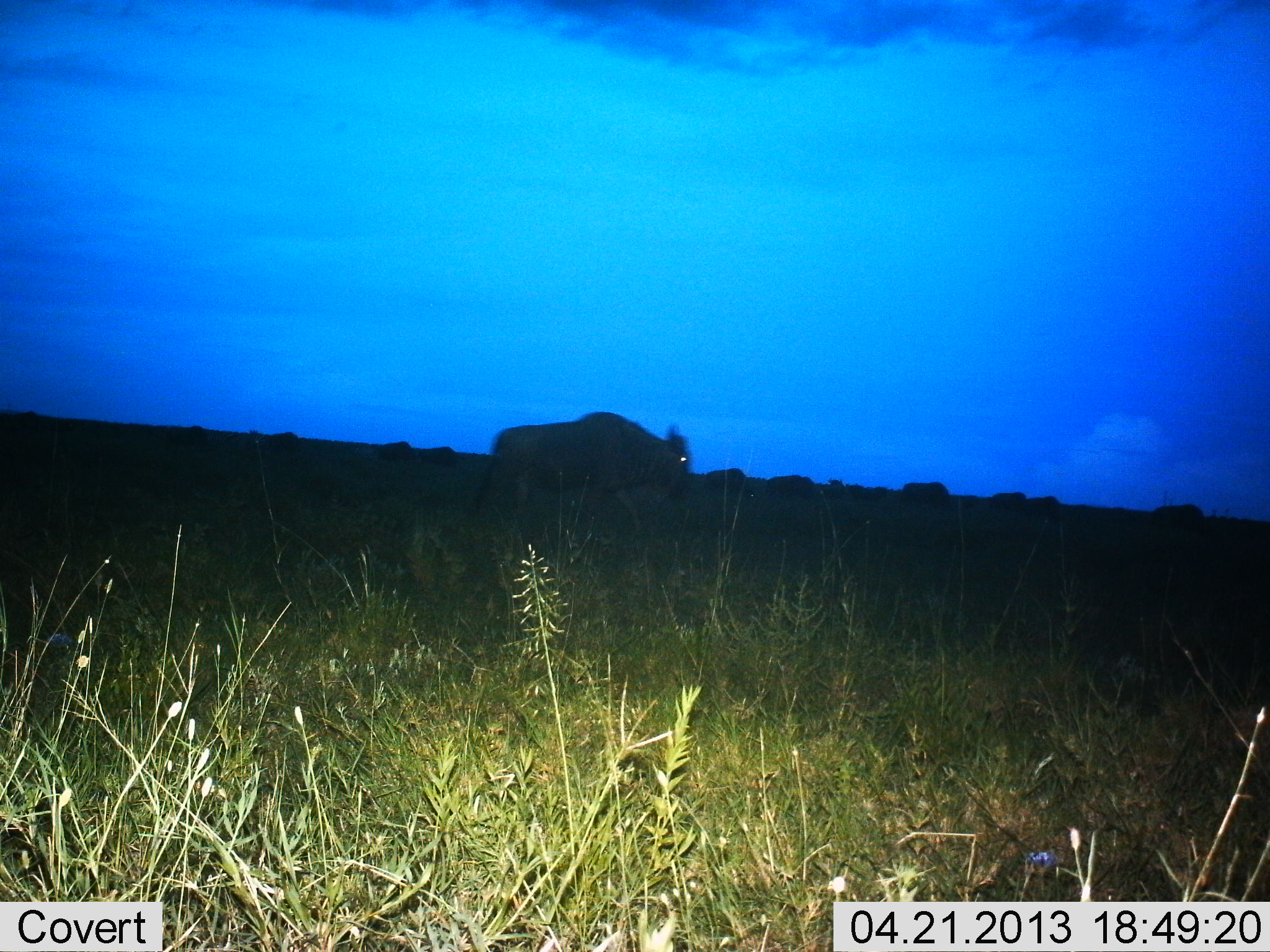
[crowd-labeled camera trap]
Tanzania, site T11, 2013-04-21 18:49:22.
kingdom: Animalia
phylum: Chordata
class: Mammalia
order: Artiodactyla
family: Bovidae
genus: Connochaetes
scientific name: Connochaetes taurinus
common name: blue wildebeest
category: wildebeest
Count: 1.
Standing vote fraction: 35%.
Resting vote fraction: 0%.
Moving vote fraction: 76%.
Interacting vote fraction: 0%.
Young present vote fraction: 0%.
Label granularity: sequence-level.